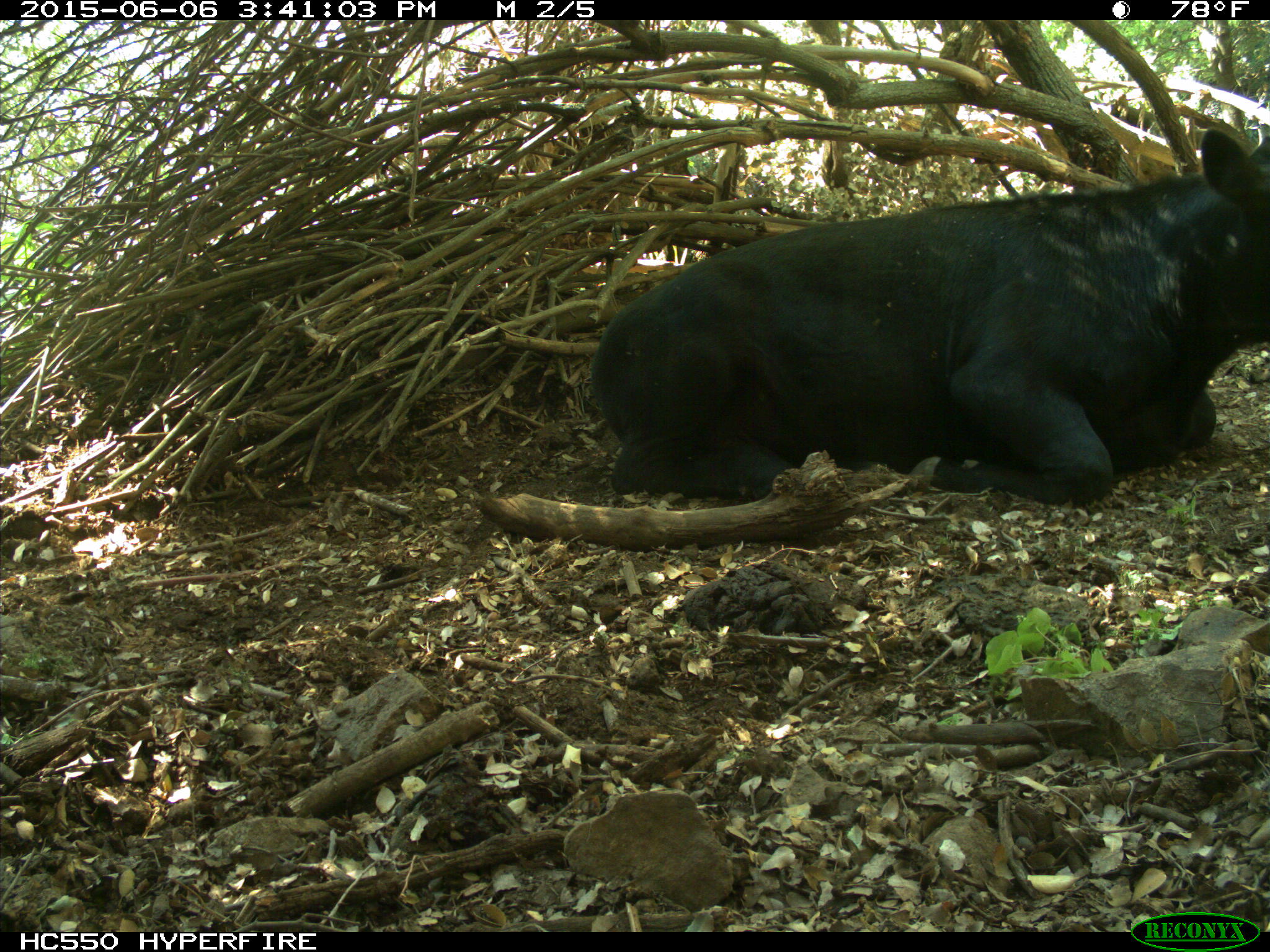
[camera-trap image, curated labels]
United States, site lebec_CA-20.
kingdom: Animalia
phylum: Chordata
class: Mammalia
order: Artiodactyla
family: Bovidae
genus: Bos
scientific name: Bos taurus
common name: domestic cow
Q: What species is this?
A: Bos taurus (domestic cow).